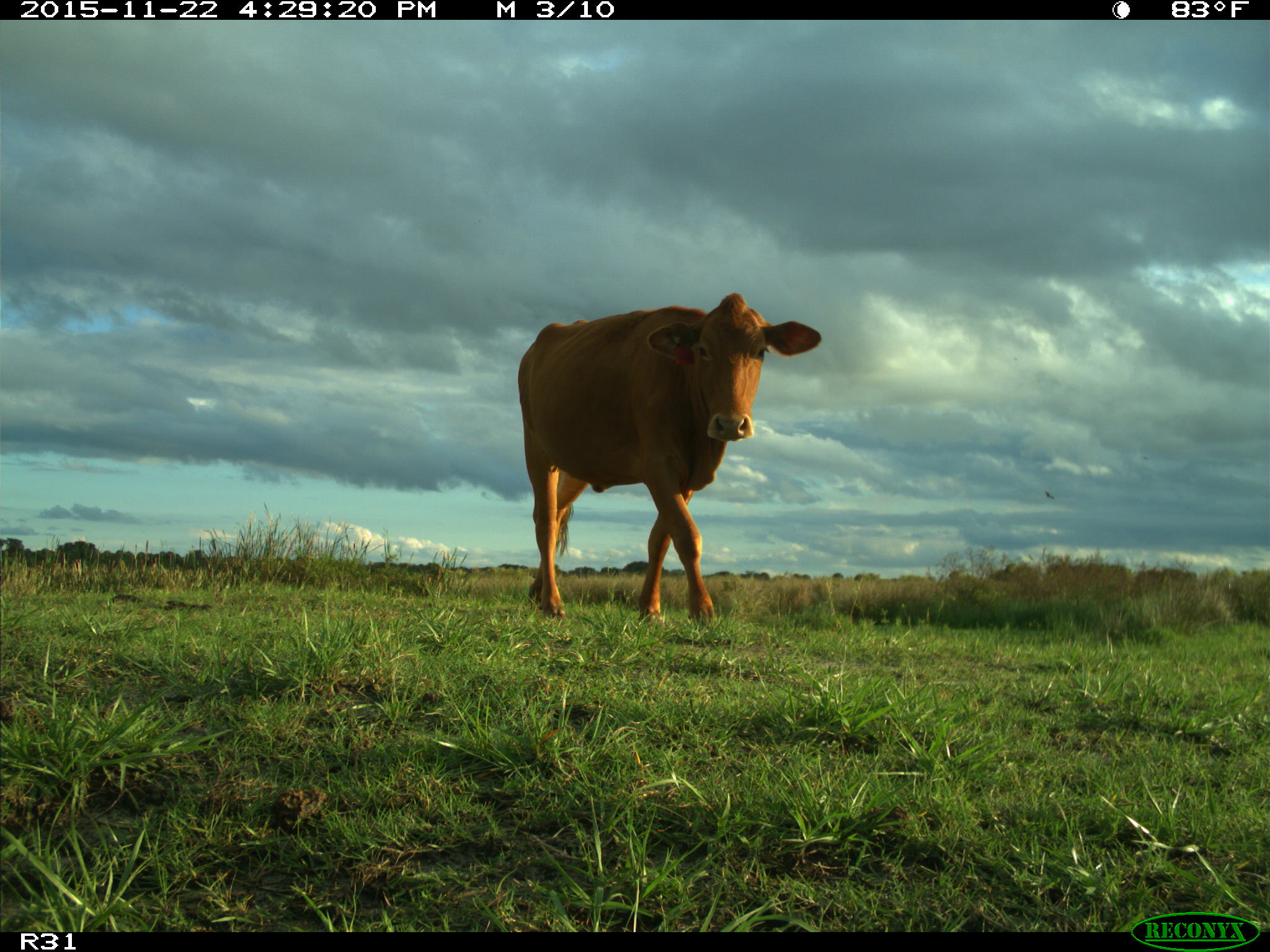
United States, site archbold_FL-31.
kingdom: Animalia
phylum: Chordata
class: Mammalia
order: Artiodactyla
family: Bovidae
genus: Bos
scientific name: Bos taurus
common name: domestic cow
Bos taurus (domestic cow).